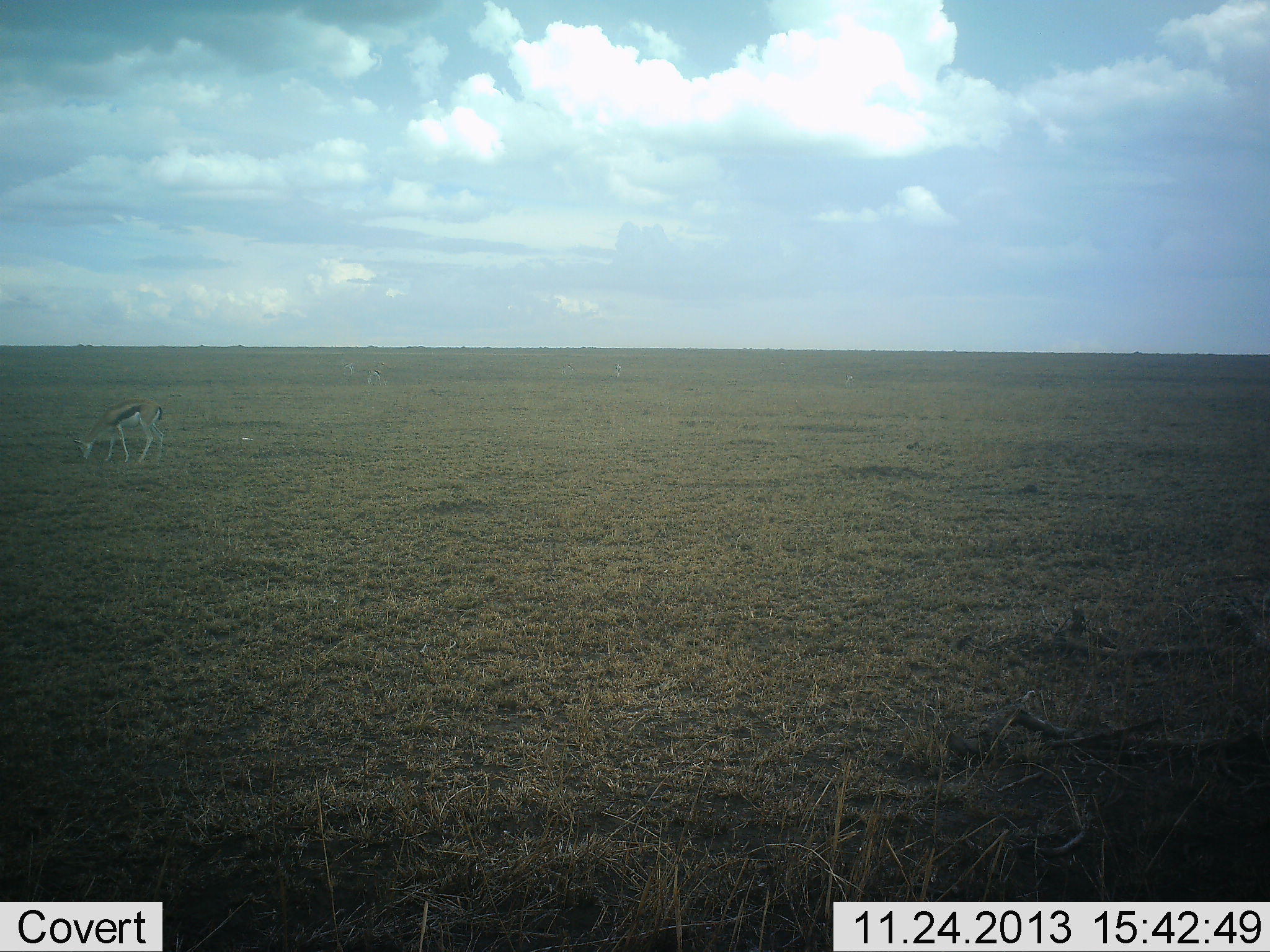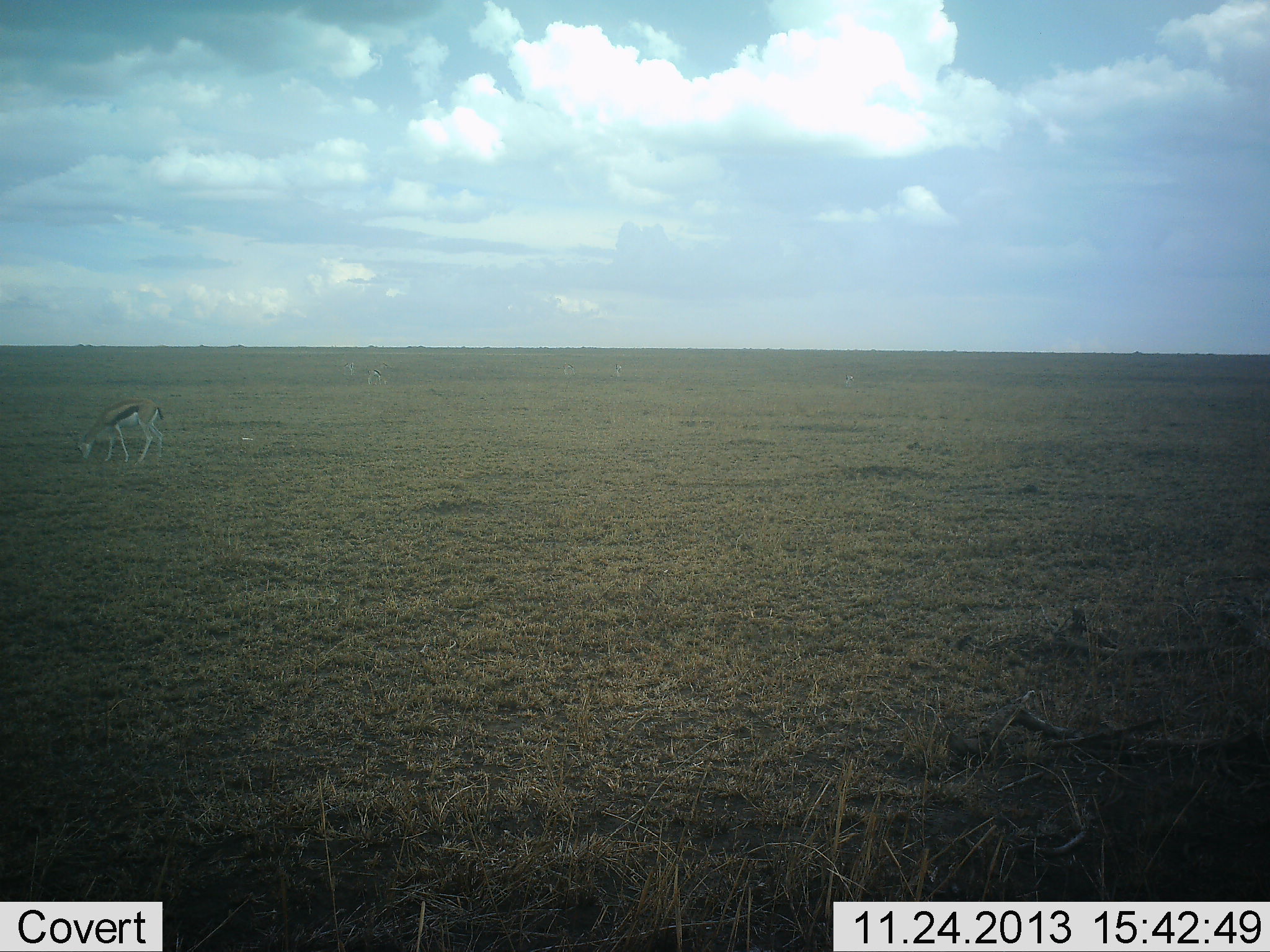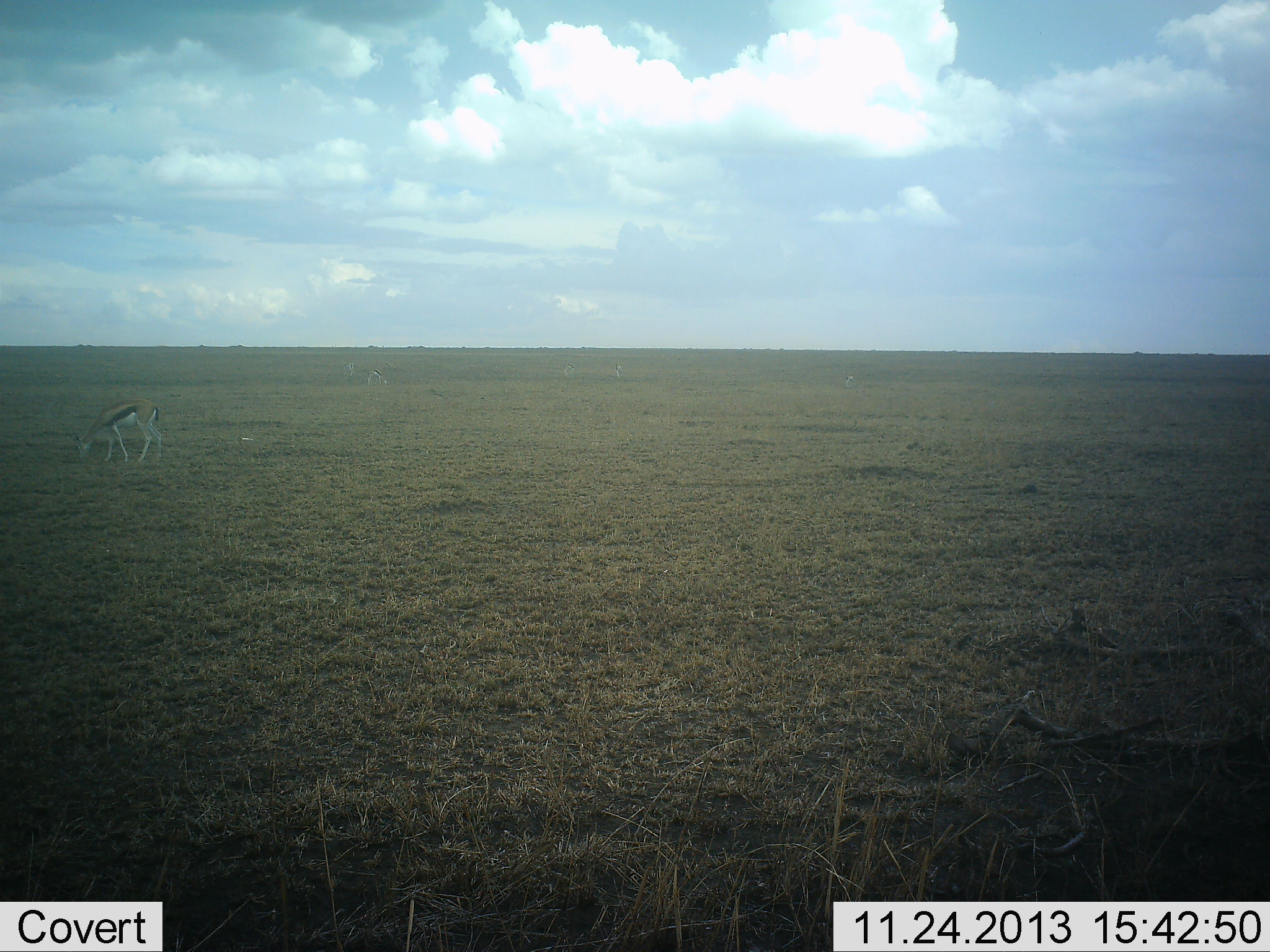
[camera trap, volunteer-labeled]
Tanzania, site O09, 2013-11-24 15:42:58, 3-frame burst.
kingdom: Animalia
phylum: Chordata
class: Mammalia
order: Artiodactyla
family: Bovidae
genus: Eudorcas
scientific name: Eudorcas thomsonii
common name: thomson's gazelle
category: gazellethomsons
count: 1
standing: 10%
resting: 0%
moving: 0%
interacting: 0%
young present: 0%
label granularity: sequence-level